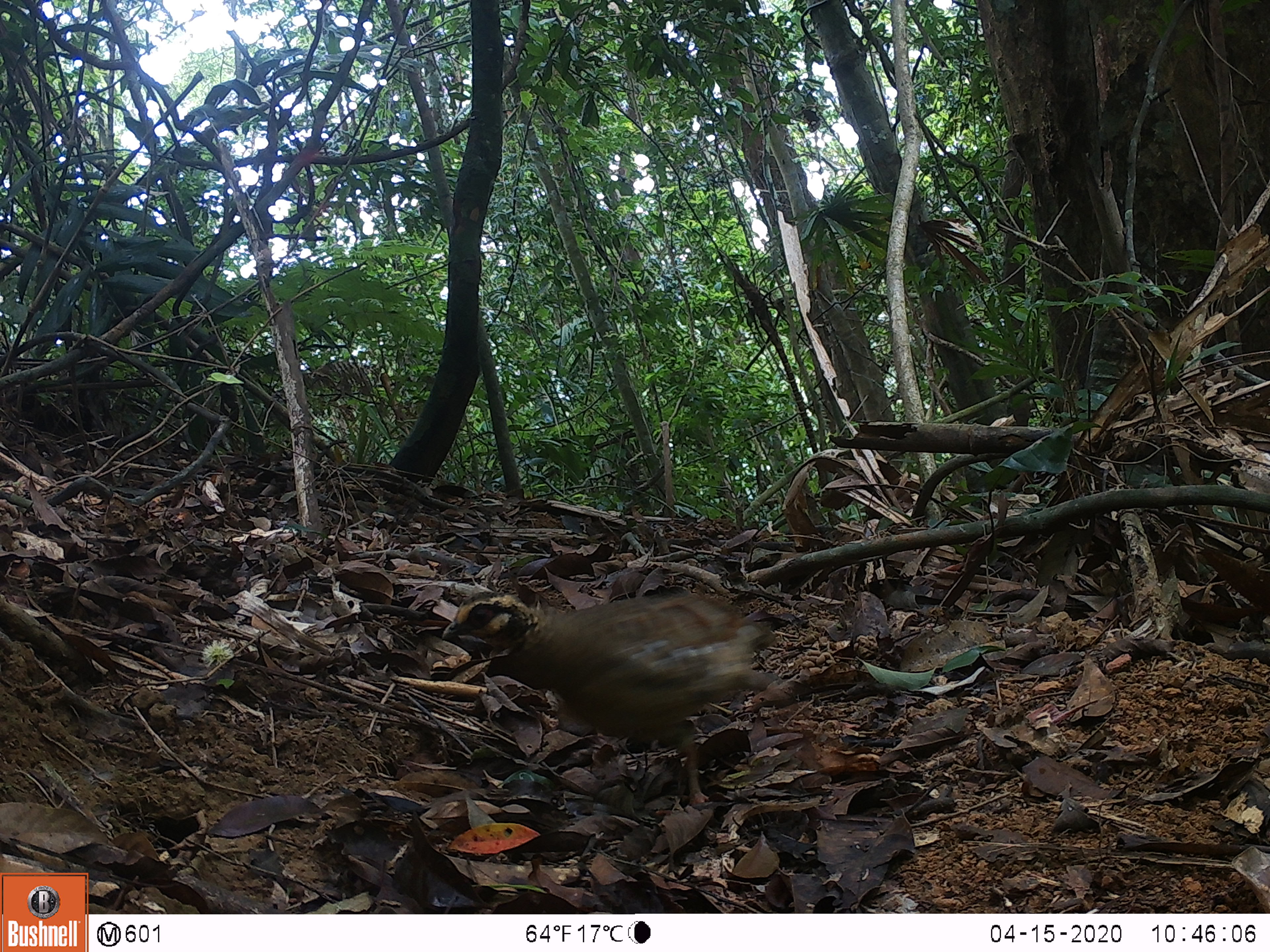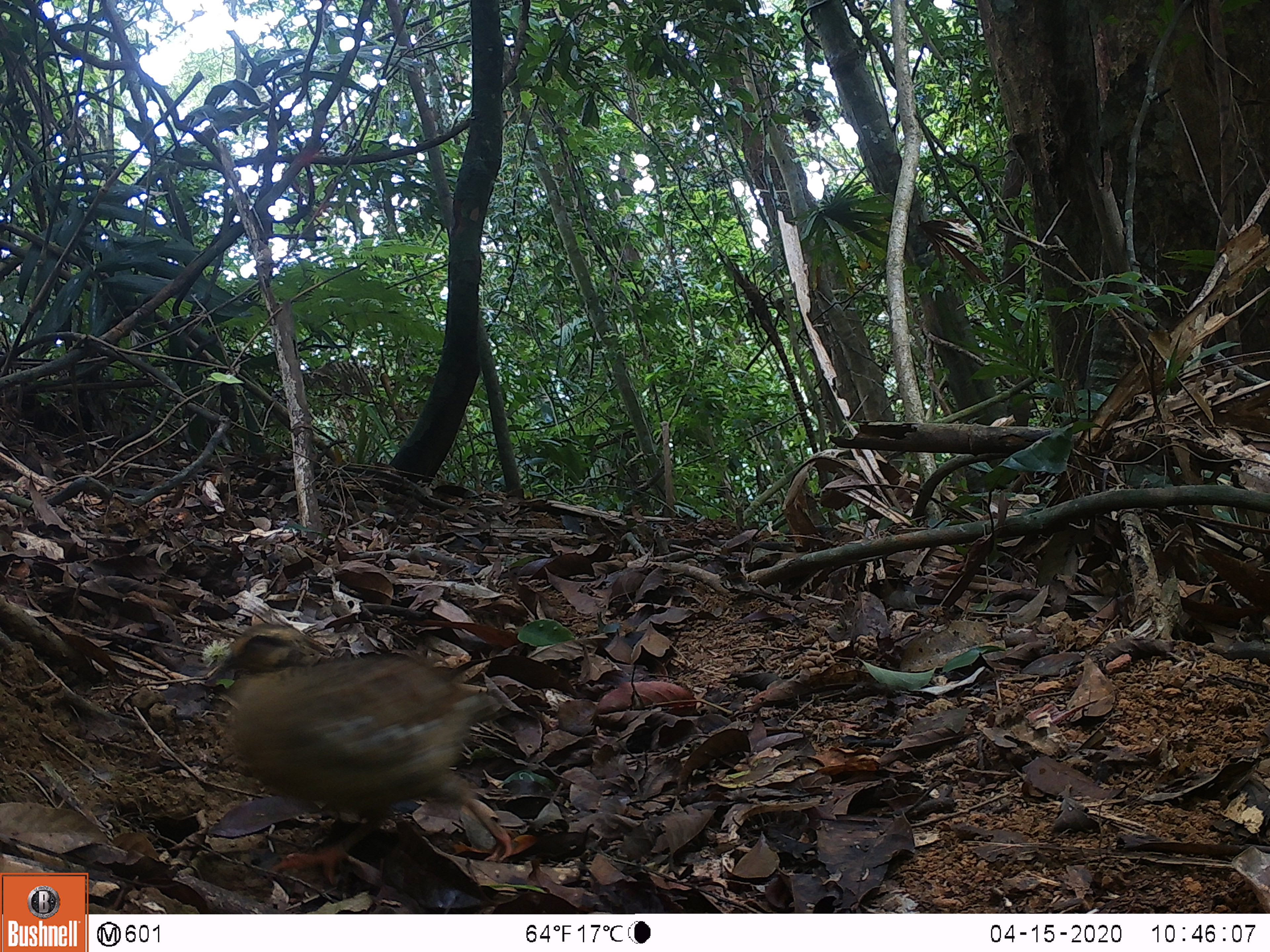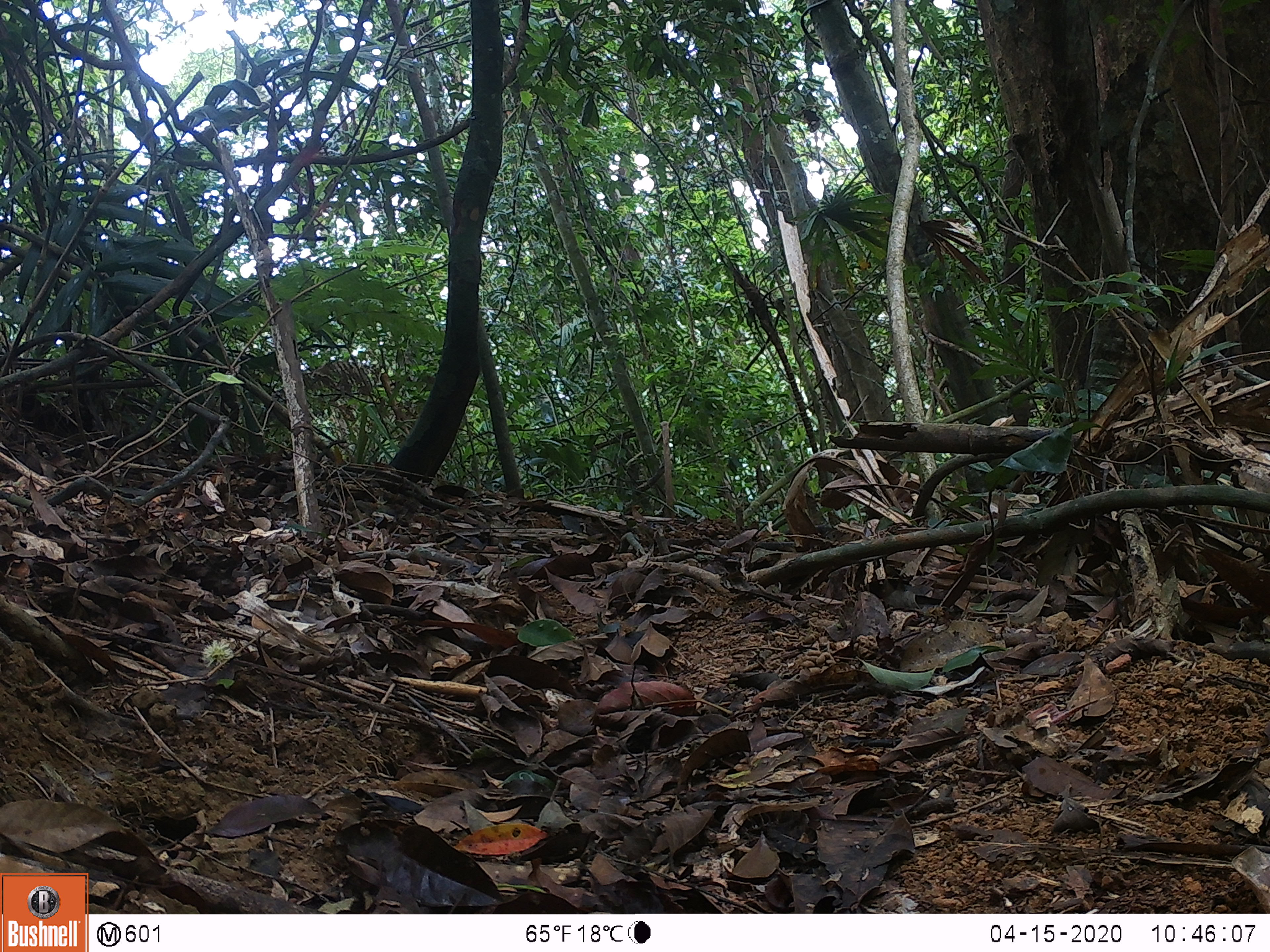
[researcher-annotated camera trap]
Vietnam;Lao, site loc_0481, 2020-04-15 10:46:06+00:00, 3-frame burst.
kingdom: Animalia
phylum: Chordata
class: Aves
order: Galliformes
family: Phasianidae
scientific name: Phasianidae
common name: partridge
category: unidentified partridge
Unidentified partridge (partridge) (Phasianidae). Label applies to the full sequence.